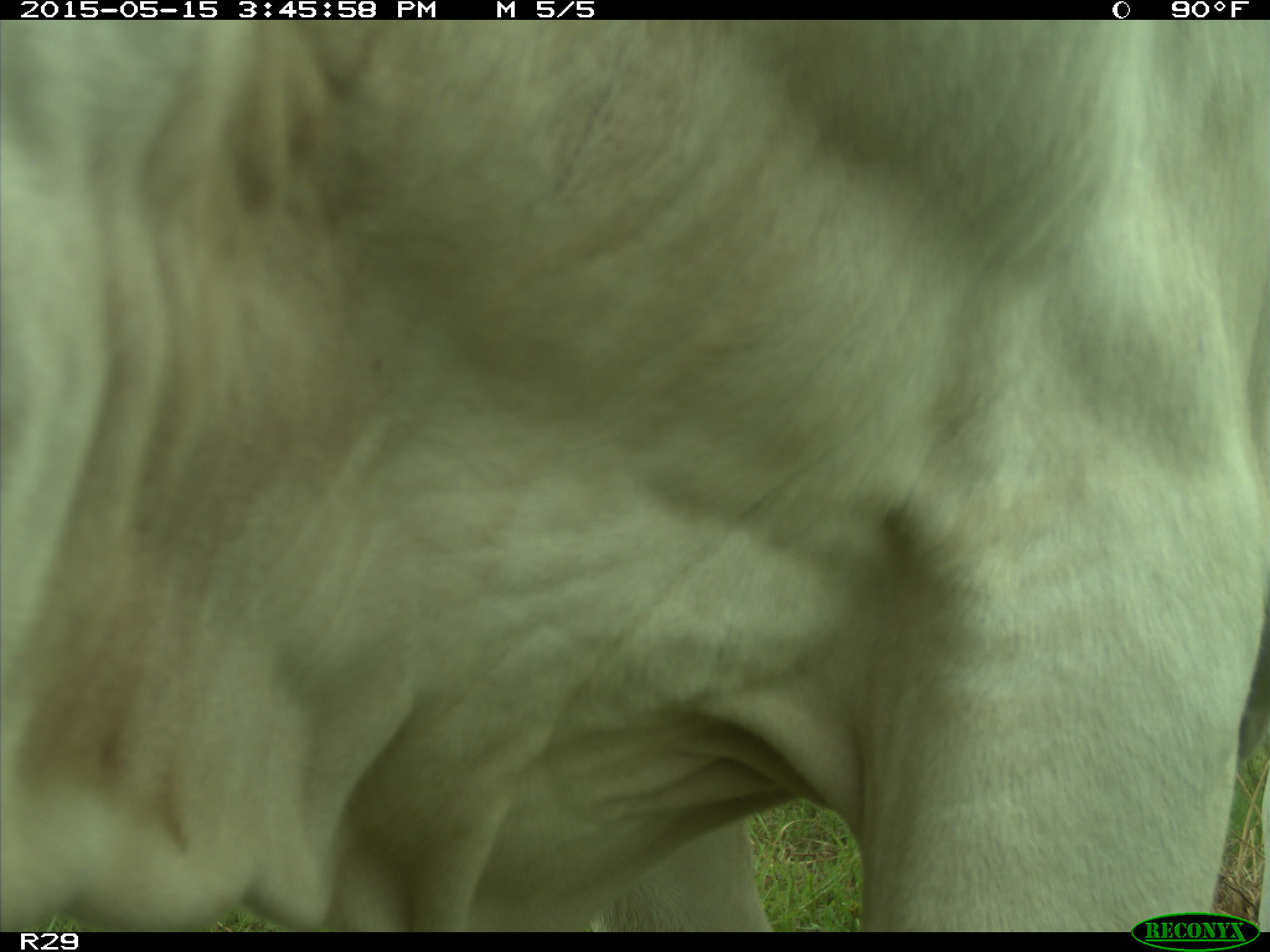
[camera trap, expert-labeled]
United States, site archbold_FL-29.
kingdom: Animalia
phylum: Chordata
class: Mammalia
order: Artiodactyla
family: Bovidae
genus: Bos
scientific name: Bos taurus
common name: domestic cow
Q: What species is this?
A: Bos taurus (domestic cow).